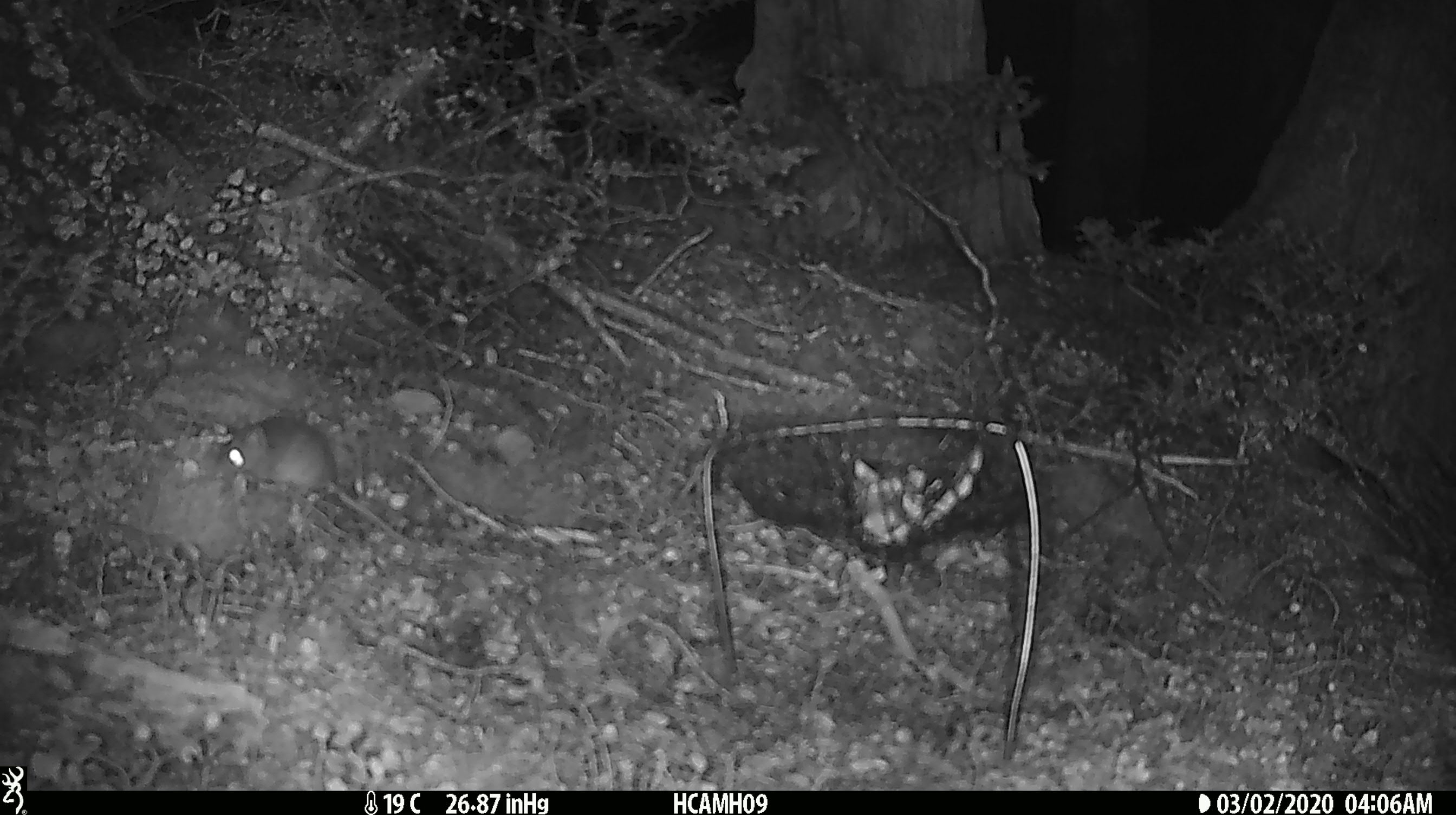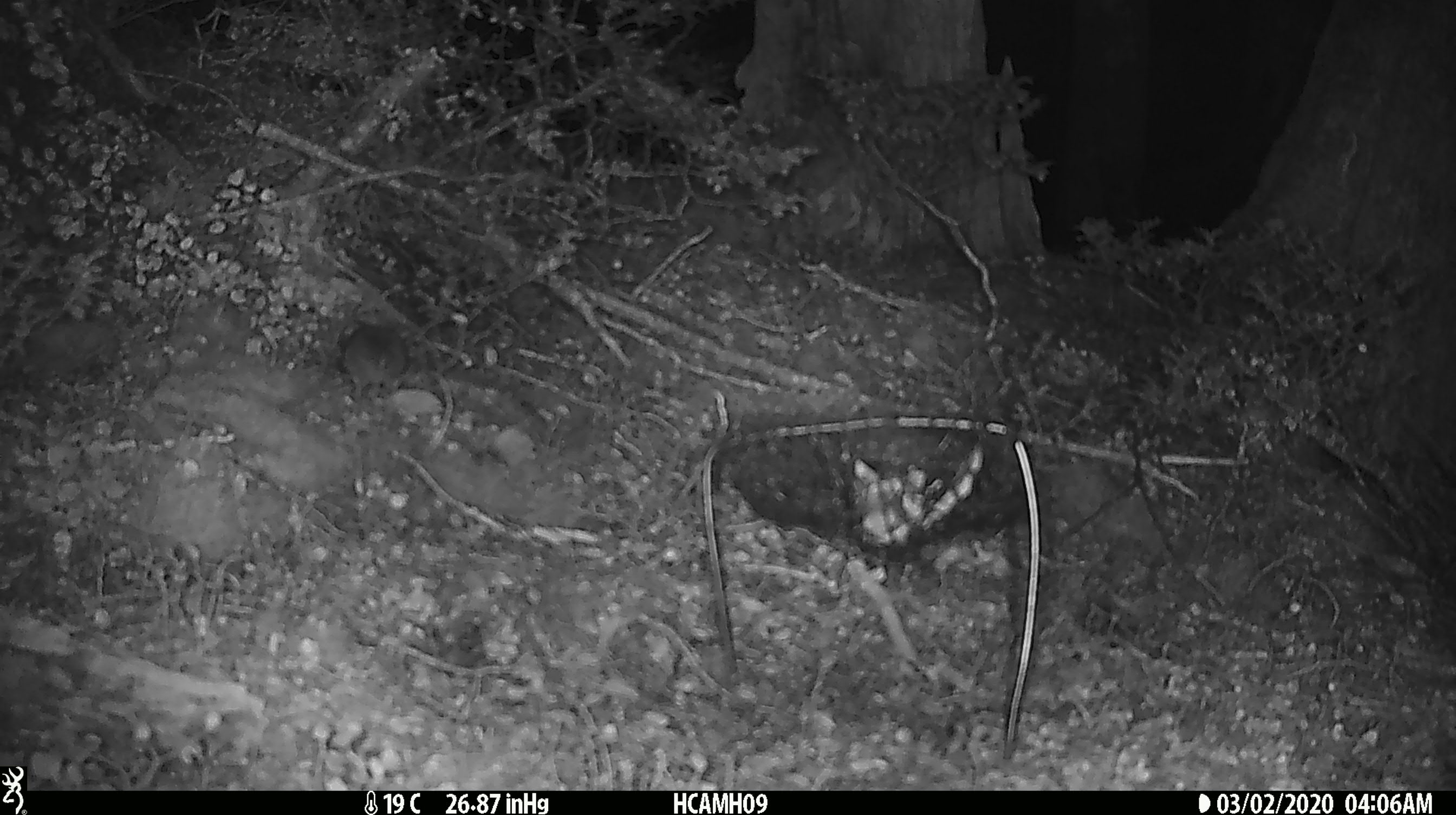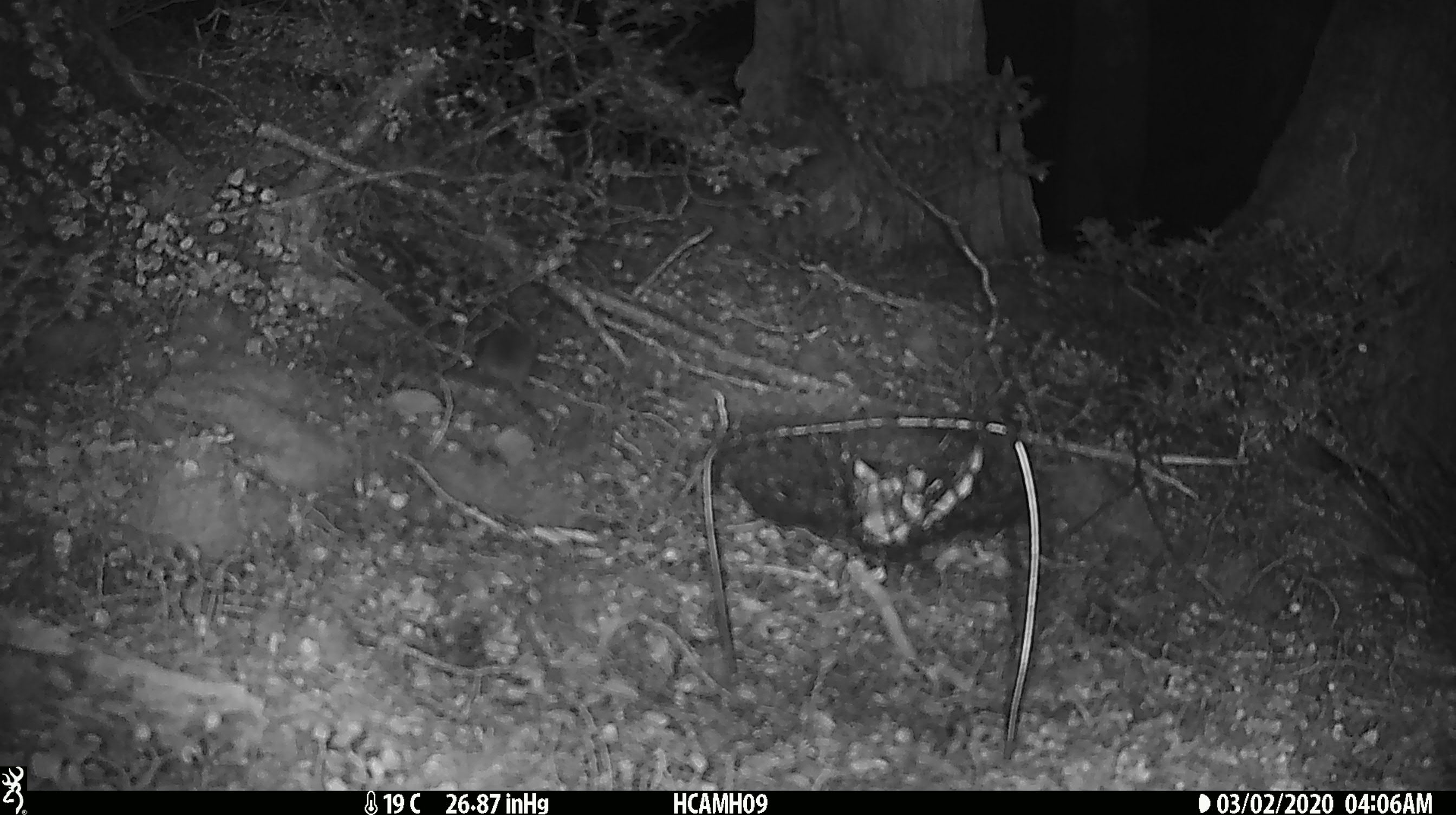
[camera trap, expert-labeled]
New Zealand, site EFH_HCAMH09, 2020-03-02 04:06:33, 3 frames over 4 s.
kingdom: Animalia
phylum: Chordata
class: Mammalia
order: Rodentia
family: Muridae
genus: Mus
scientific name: Mus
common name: mouse